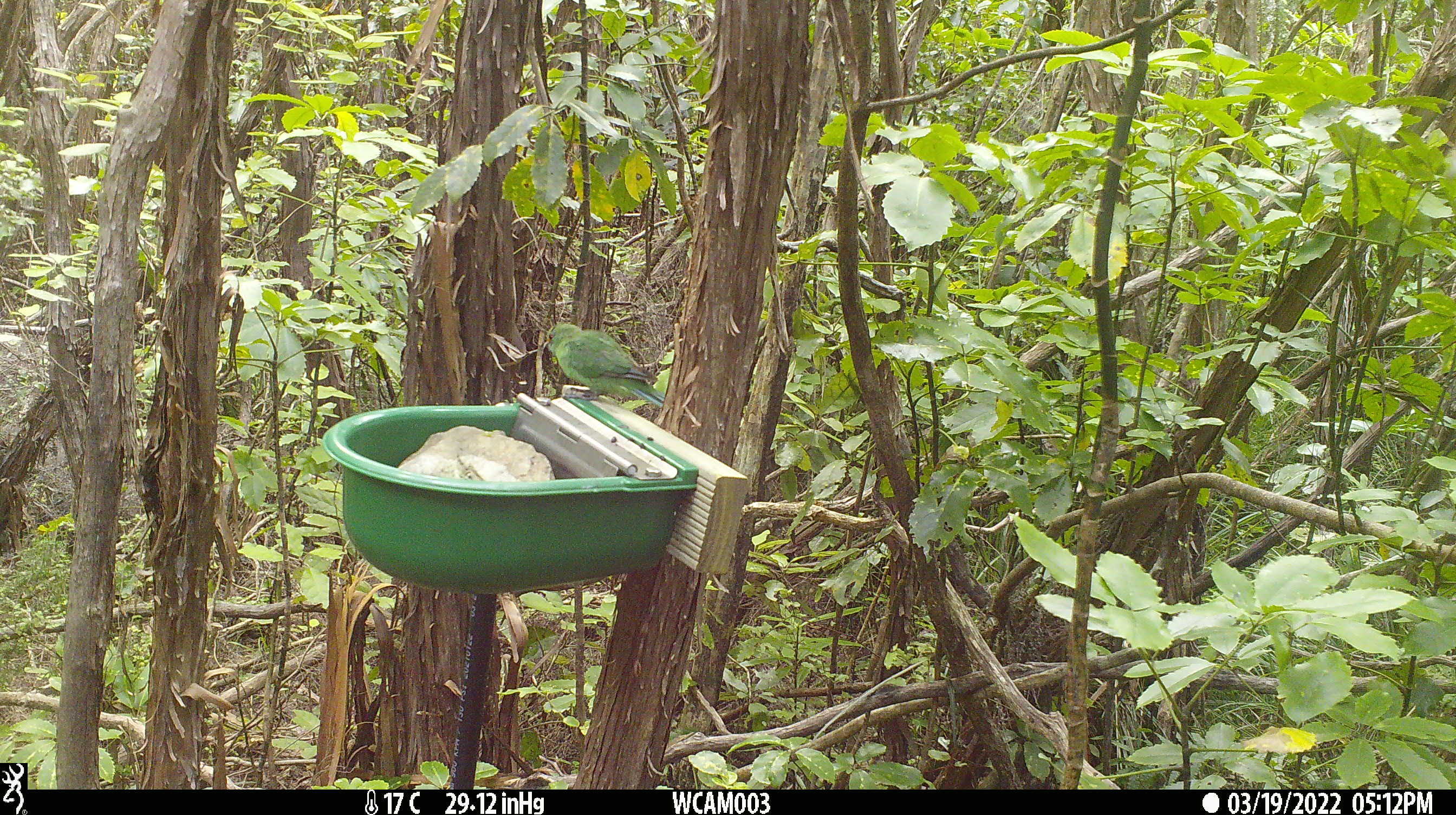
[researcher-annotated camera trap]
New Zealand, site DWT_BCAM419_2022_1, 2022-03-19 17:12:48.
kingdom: Animalia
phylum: Chordata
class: Aves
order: Psittaciformes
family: Psittaculidae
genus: Cyanoramphus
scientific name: Cyanoramphus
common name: parakeet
Parakeet (Cyanoramphus).